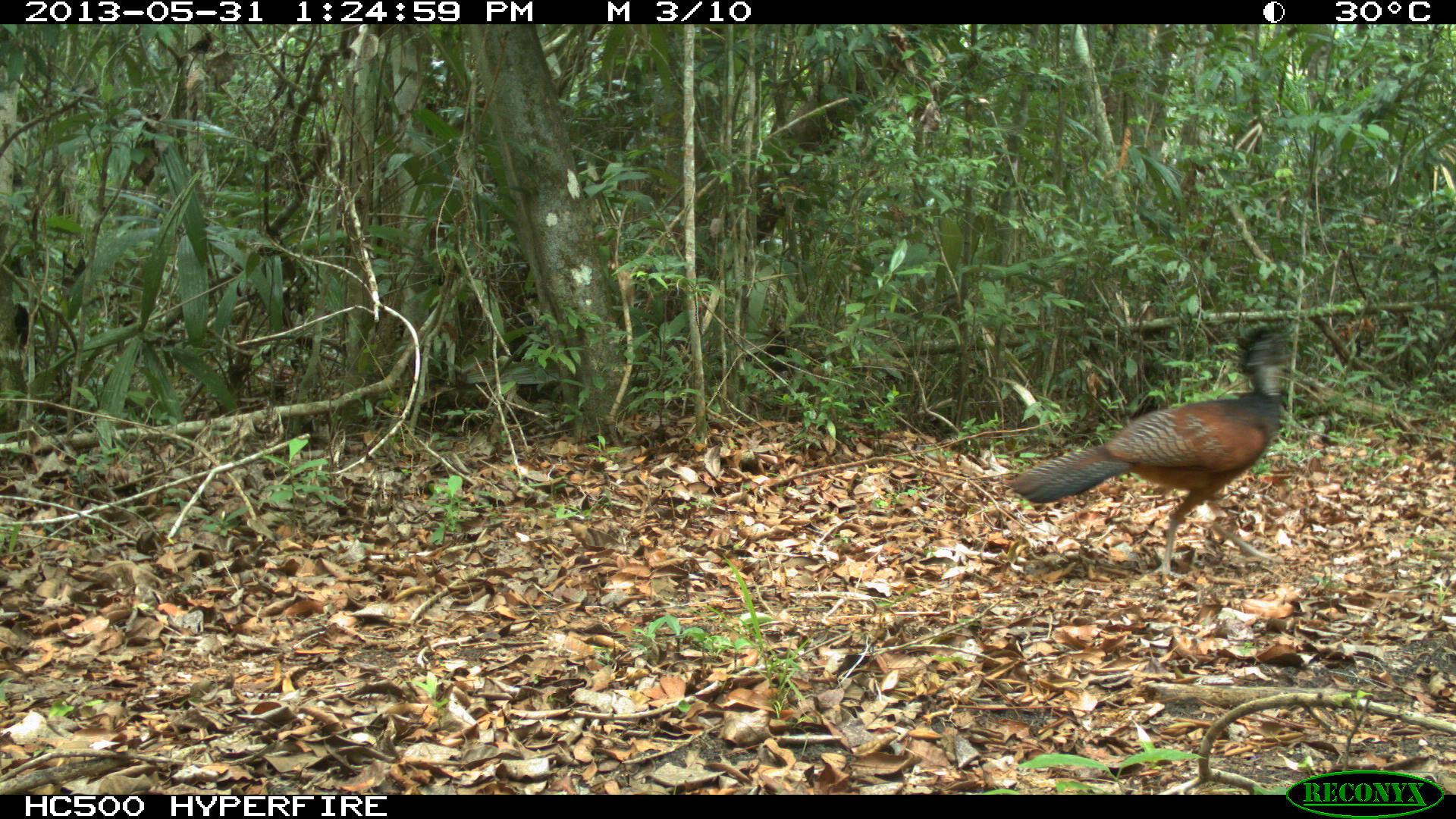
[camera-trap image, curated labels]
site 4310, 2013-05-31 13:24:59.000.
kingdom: Animalia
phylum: Chordata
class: Aves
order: Galliformes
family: Cracidae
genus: Crax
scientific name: Crax rubra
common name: great curassow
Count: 1.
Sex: female.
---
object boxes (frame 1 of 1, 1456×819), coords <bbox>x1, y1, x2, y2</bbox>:
crax rubra: <bbox>1007, 325, 1291, 579</bbox>